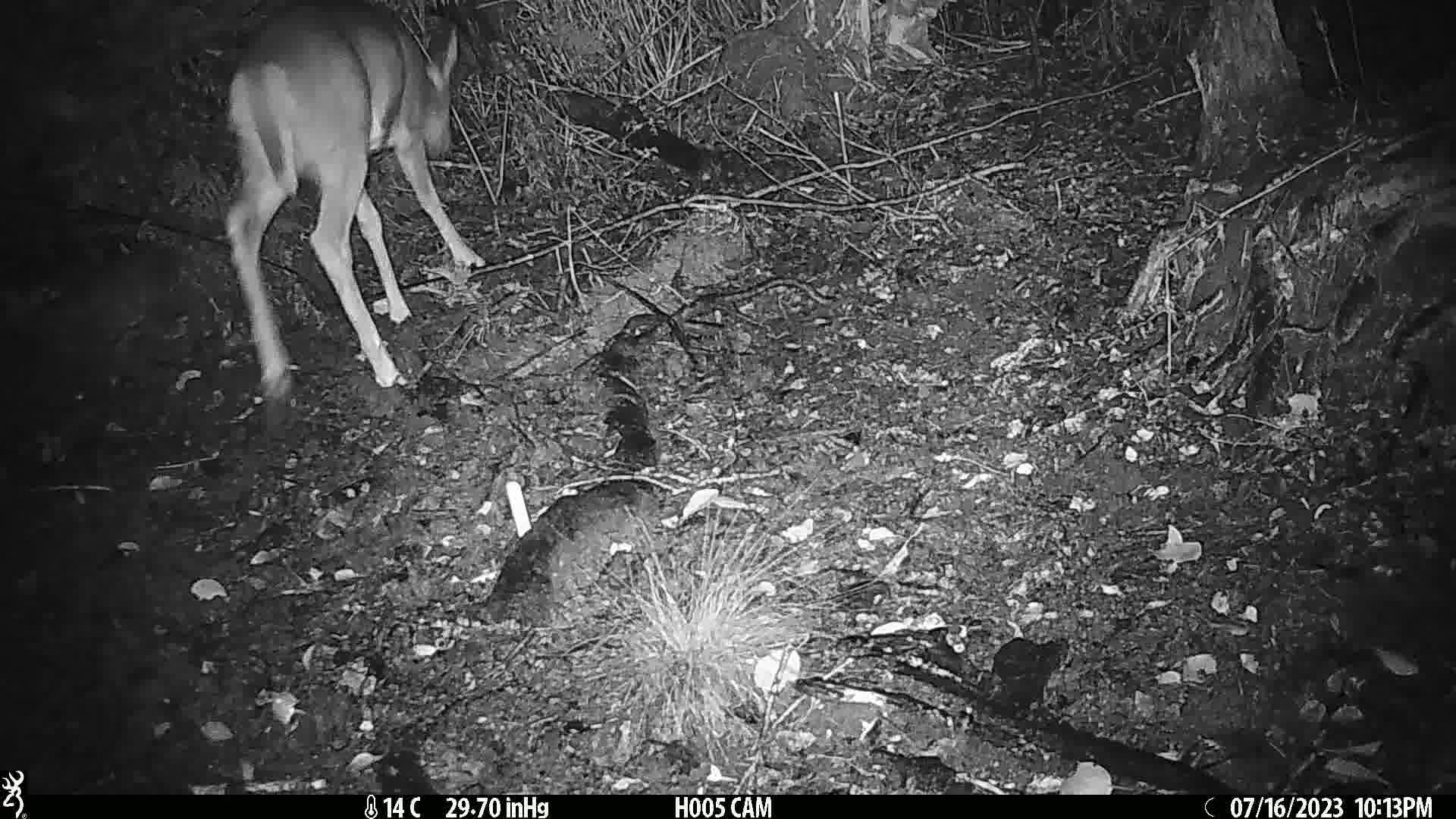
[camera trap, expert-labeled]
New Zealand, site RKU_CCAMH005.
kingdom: Animalia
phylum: Chordata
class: Mammalia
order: Artiodactyla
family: Cervidae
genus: Odocoileus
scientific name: Odocoileus virginianus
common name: white-tailed deer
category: white tailed deer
White tailed deer (white-tailed deer) (Odocoileus virginianus).